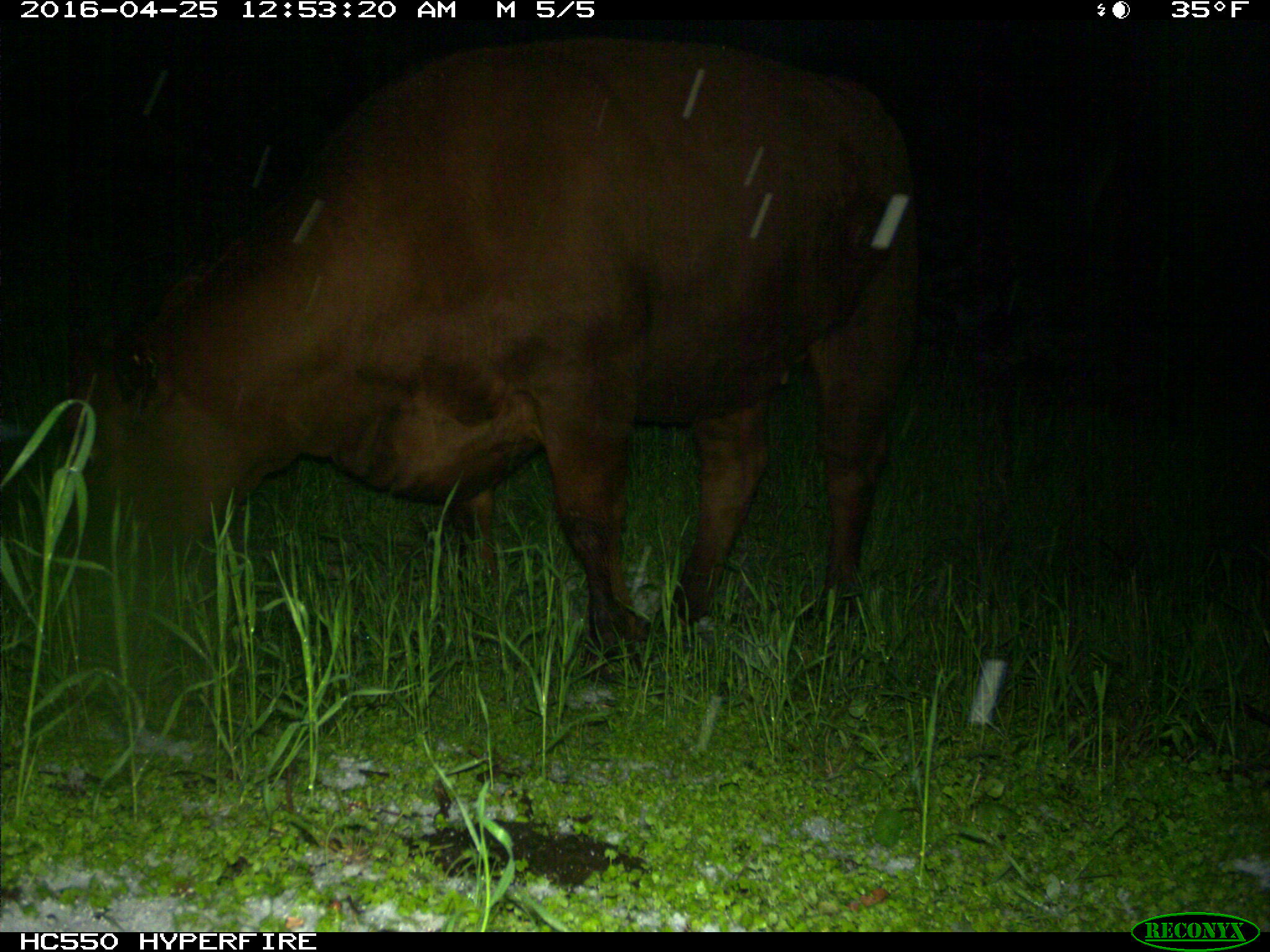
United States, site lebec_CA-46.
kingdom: Animalia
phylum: Chordata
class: Mammalia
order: Artiodactyla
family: Bovidae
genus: Bos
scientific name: Bos taurus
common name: domestic cow